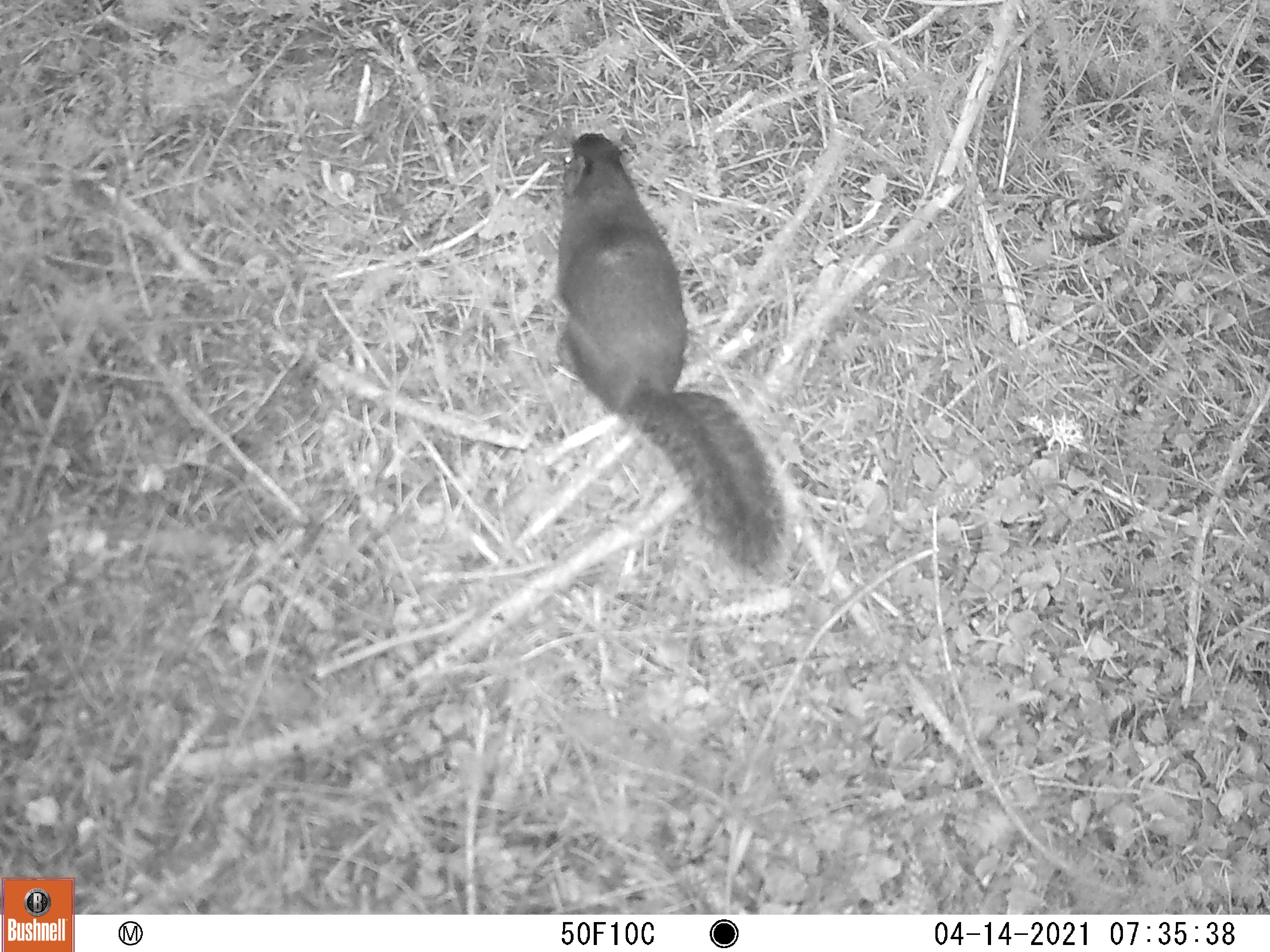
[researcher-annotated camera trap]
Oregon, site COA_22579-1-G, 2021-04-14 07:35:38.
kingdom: Animalia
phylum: Chordata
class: Mammalia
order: Rodentia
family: Sciuridae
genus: Tamiasciurus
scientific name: Tamiasciurus douglasii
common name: douglas squirrel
Douglas squirrel (Tamiasciurus douglasii).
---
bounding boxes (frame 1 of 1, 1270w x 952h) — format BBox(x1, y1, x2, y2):
douglas squirrel: BBox(547, 128, 794, 587)